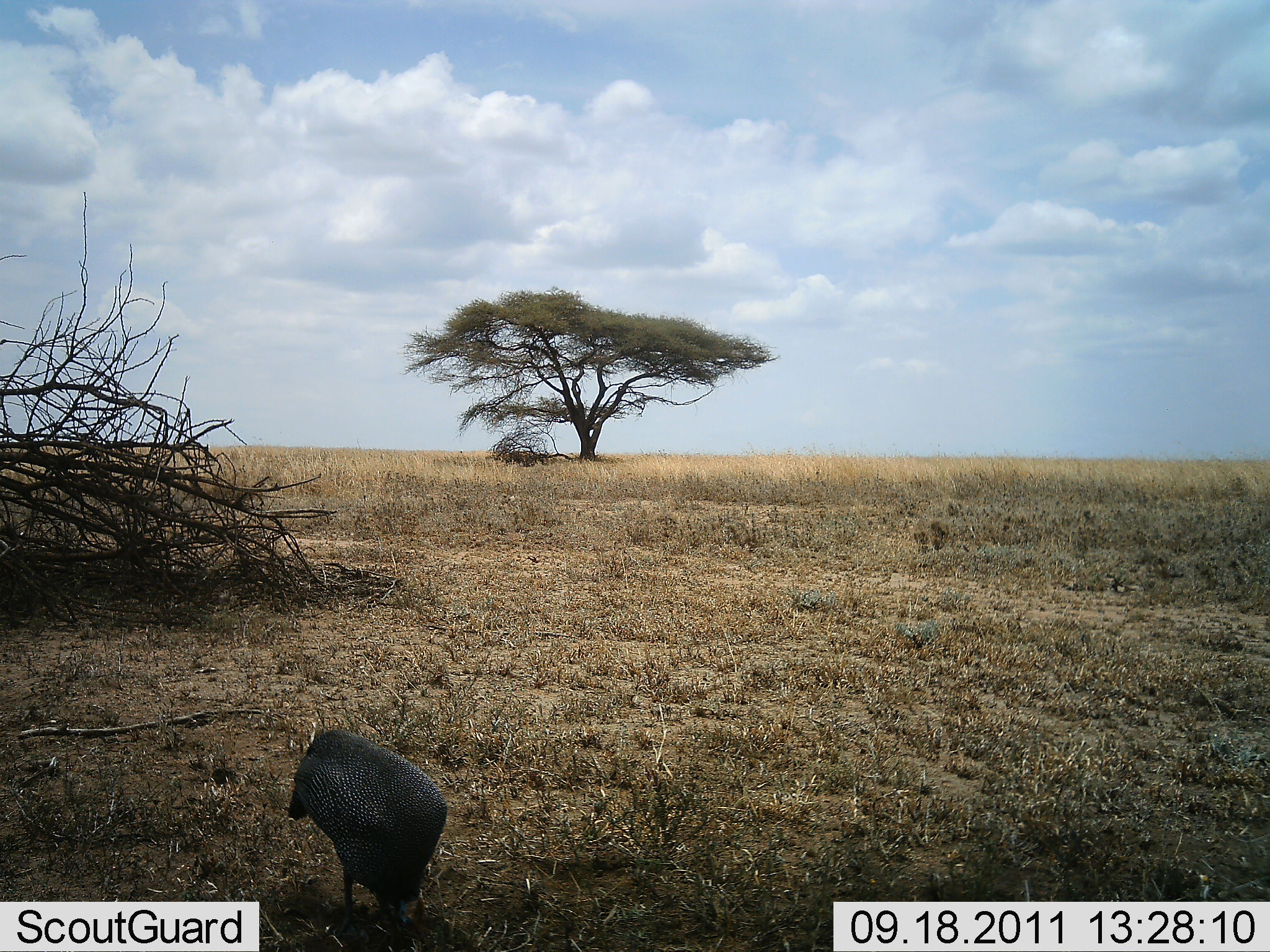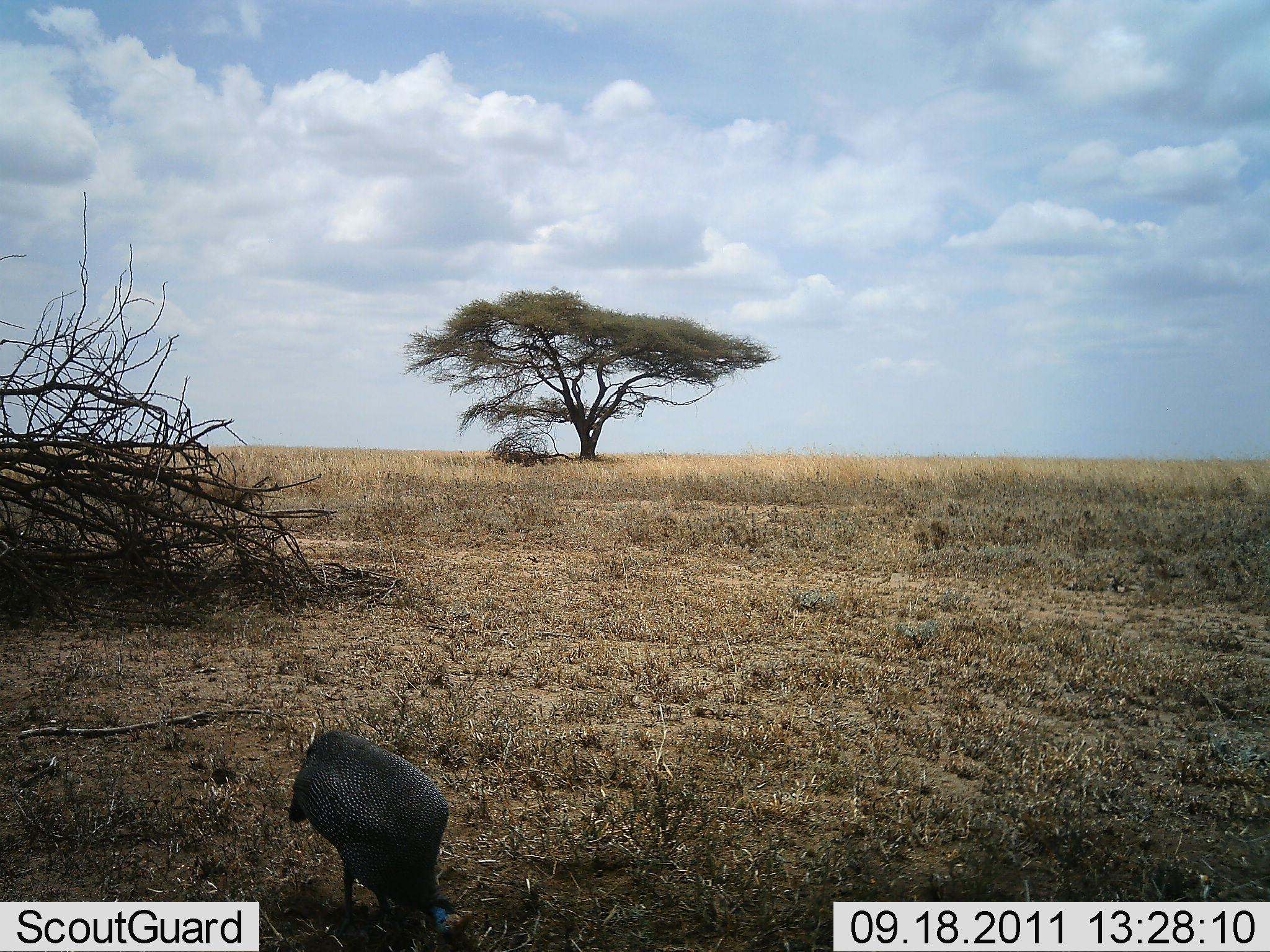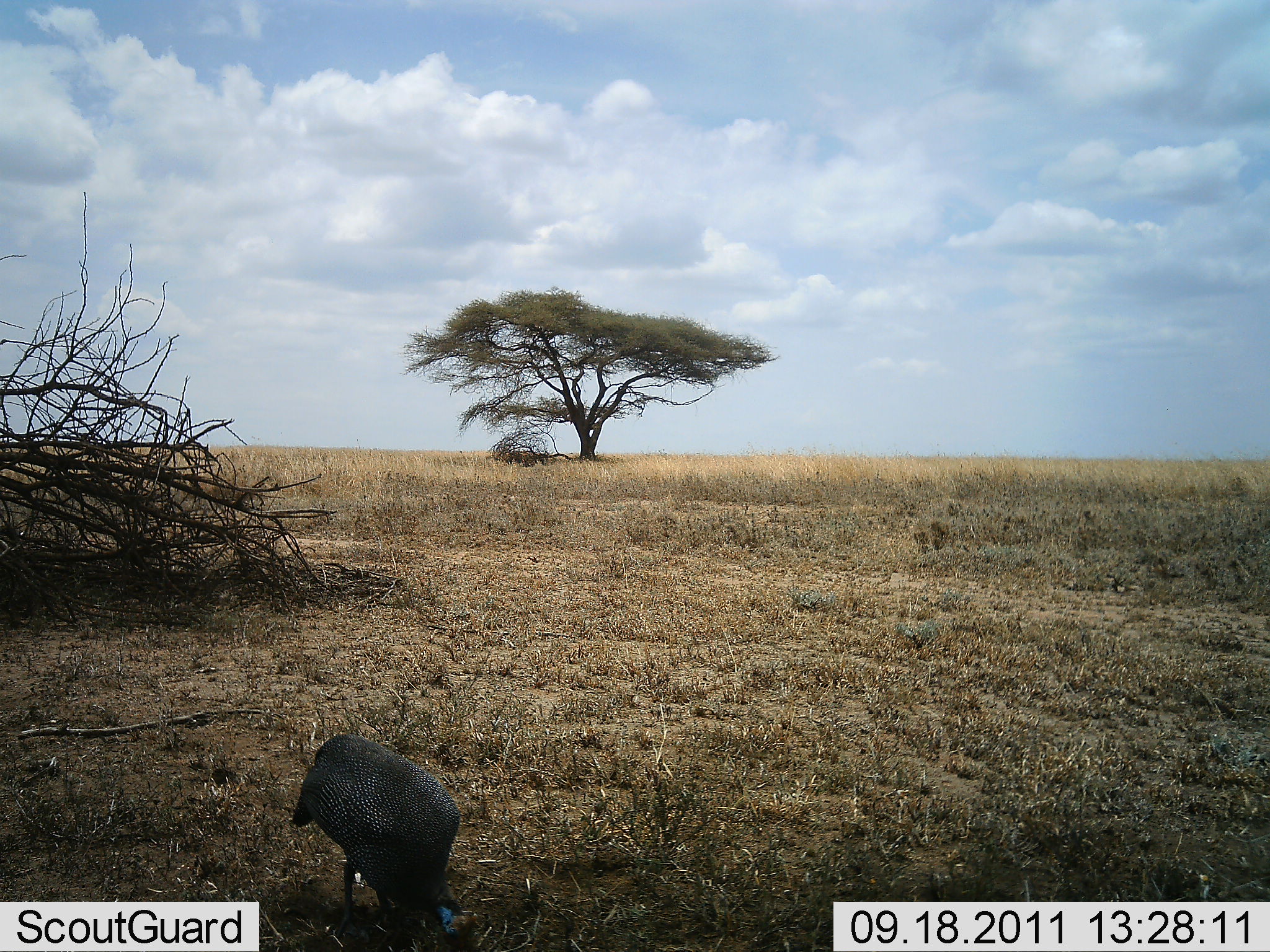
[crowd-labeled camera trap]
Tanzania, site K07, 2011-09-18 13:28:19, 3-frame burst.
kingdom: Animalia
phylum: Chordata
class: Aves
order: Galliformes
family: Numididae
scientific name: Numididae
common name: guinea fowl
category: guineafowl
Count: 1.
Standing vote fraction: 33%.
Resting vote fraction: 0%.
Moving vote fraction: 0%.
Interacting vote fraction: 0%.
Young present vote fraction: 0%.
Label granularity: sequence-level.